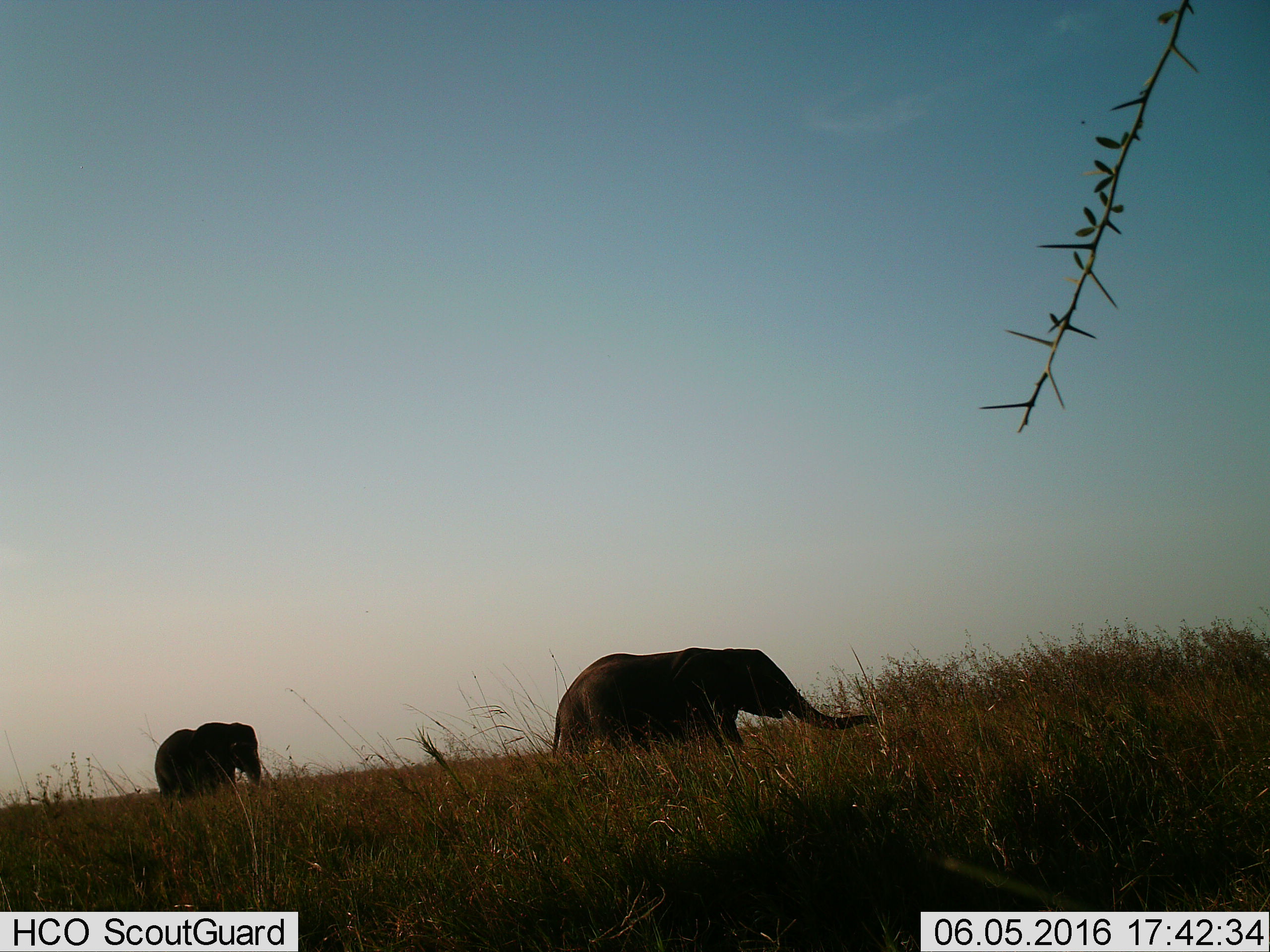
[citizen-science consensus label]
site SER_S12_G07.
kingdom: Animalia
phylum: Chordata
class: Mammalia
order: Proboscidea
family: Elephantidae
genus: Loxodonta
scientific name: Loxodonta africana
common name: african bush elephant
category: elephant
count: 2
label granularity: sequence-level